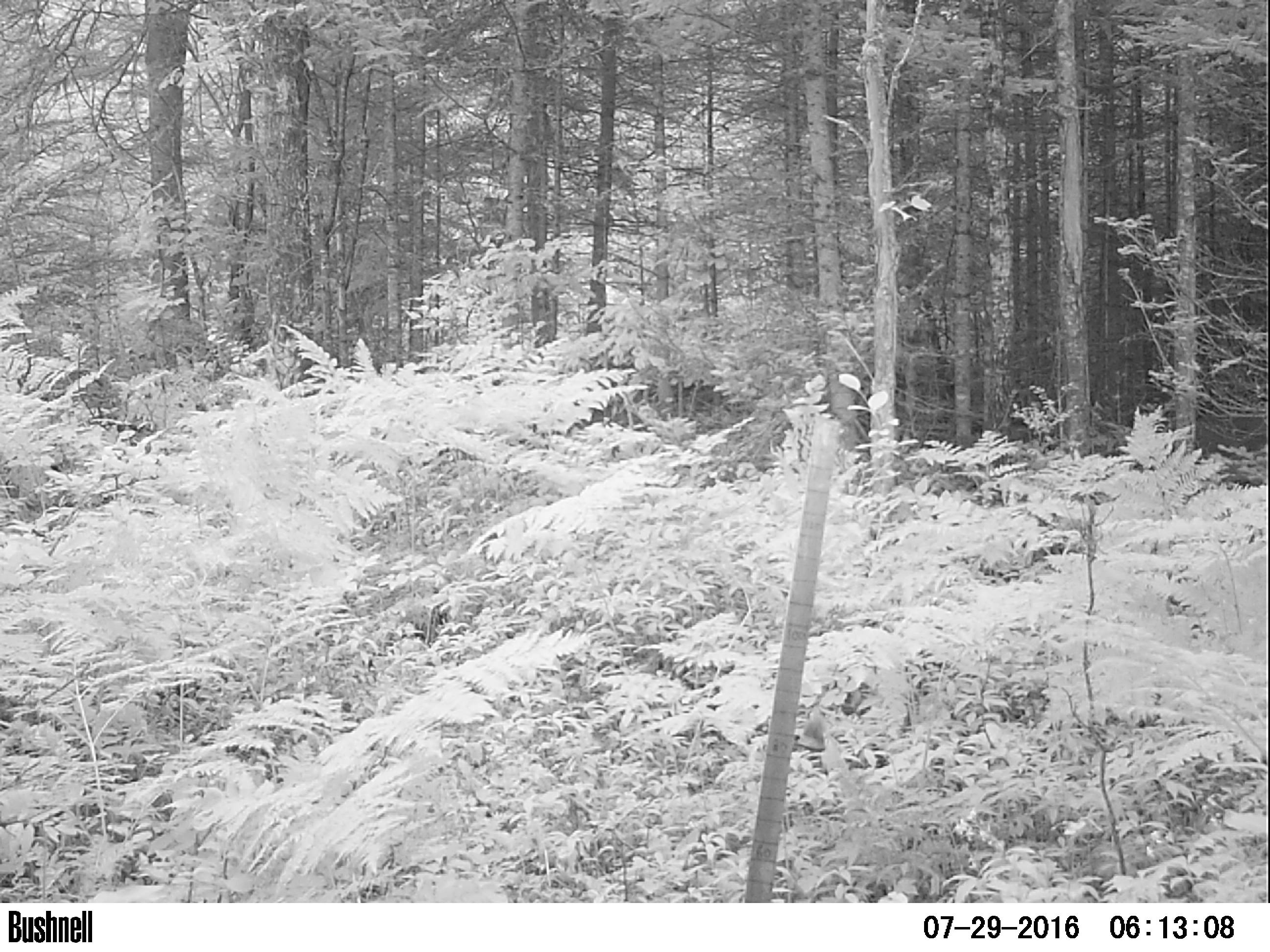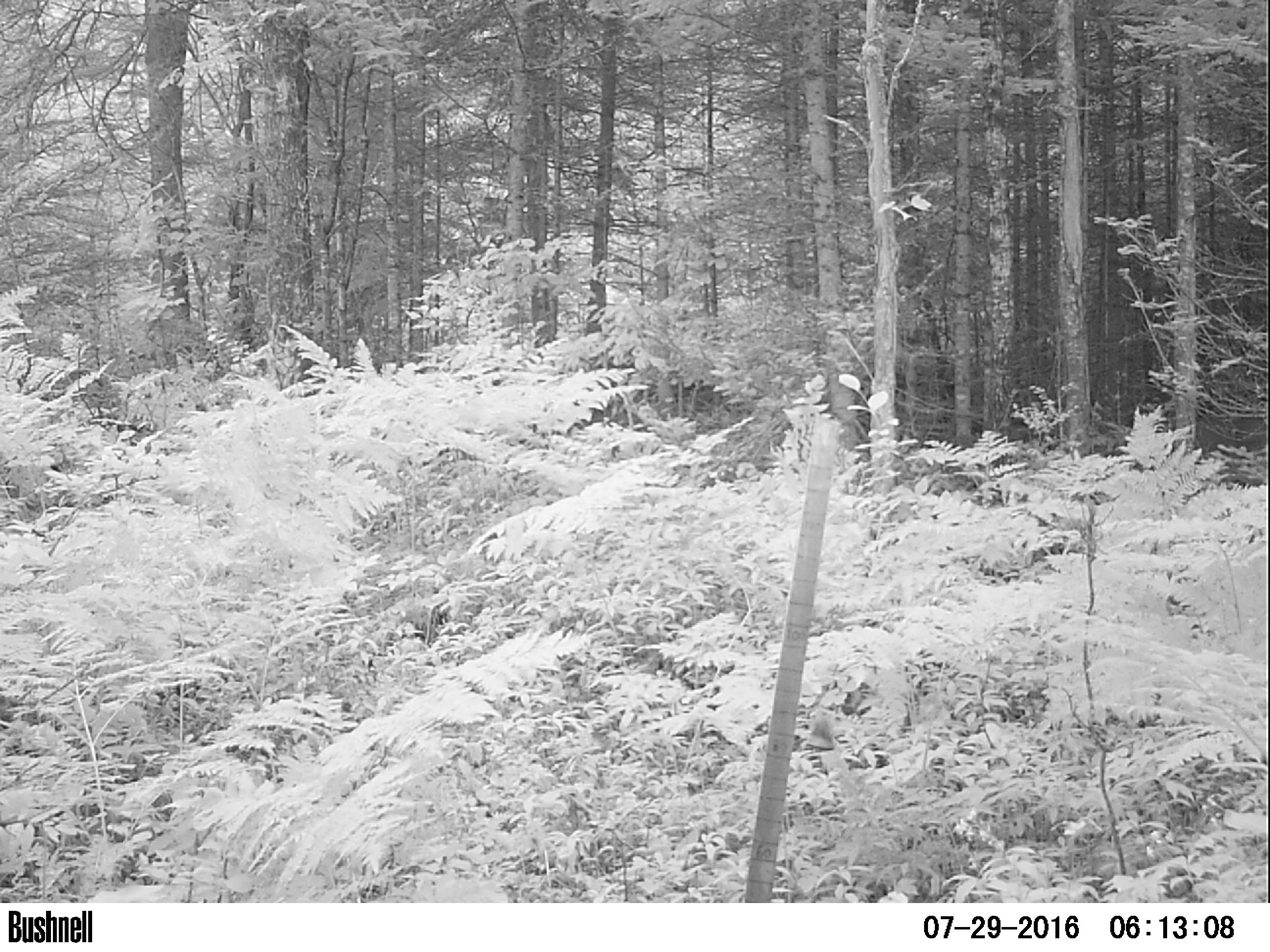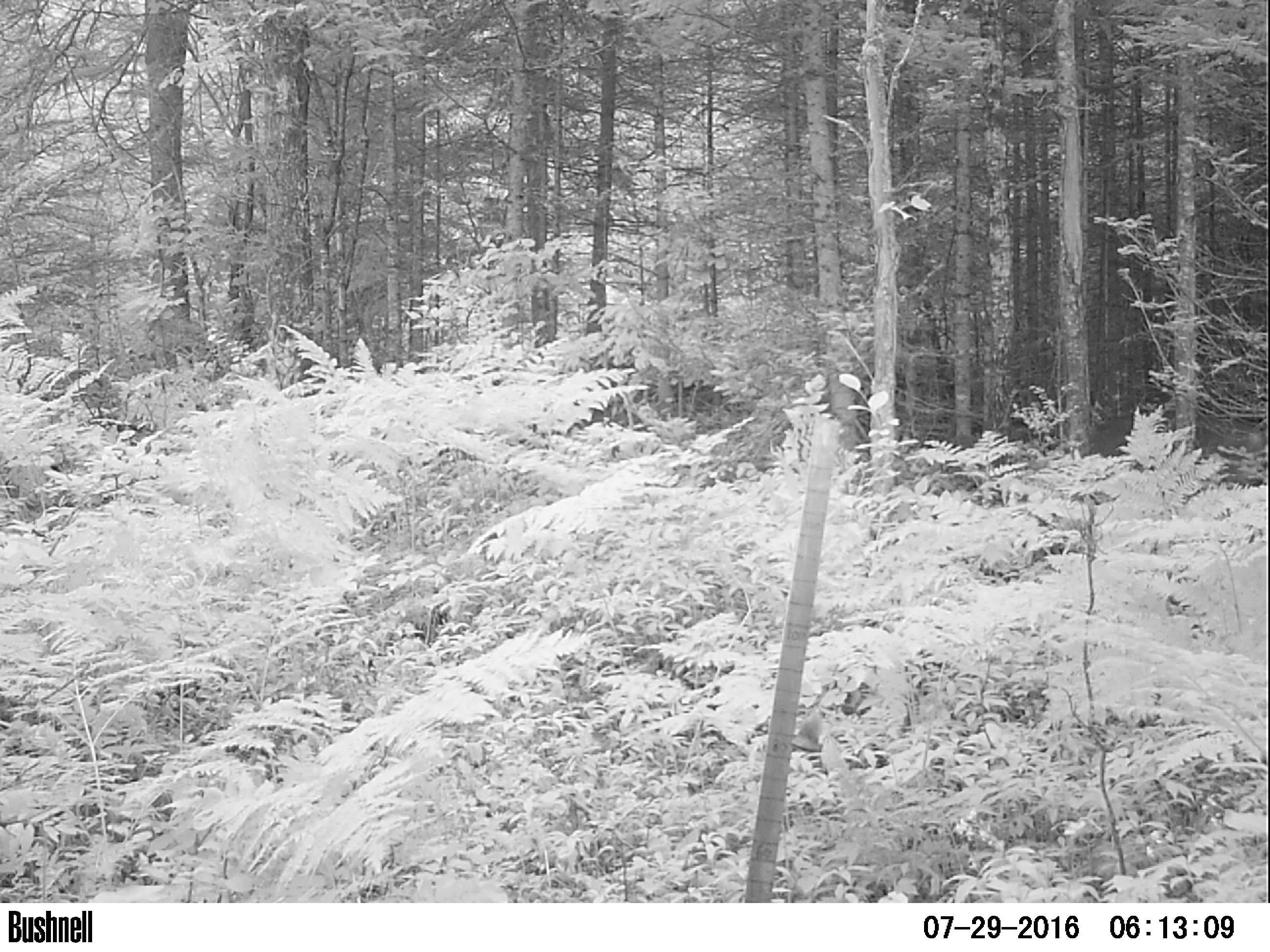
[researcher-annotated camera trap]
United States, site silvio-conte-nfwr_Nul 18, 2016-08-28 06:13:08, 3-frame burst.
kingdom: Animalia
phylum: Chordata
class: Mammalia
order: Artiodactyla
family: Cervidae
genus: Odocoileus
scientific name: Odocoileus virginianus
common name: white-tailed deer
White-tailed deer (Odocoileus virginianus).